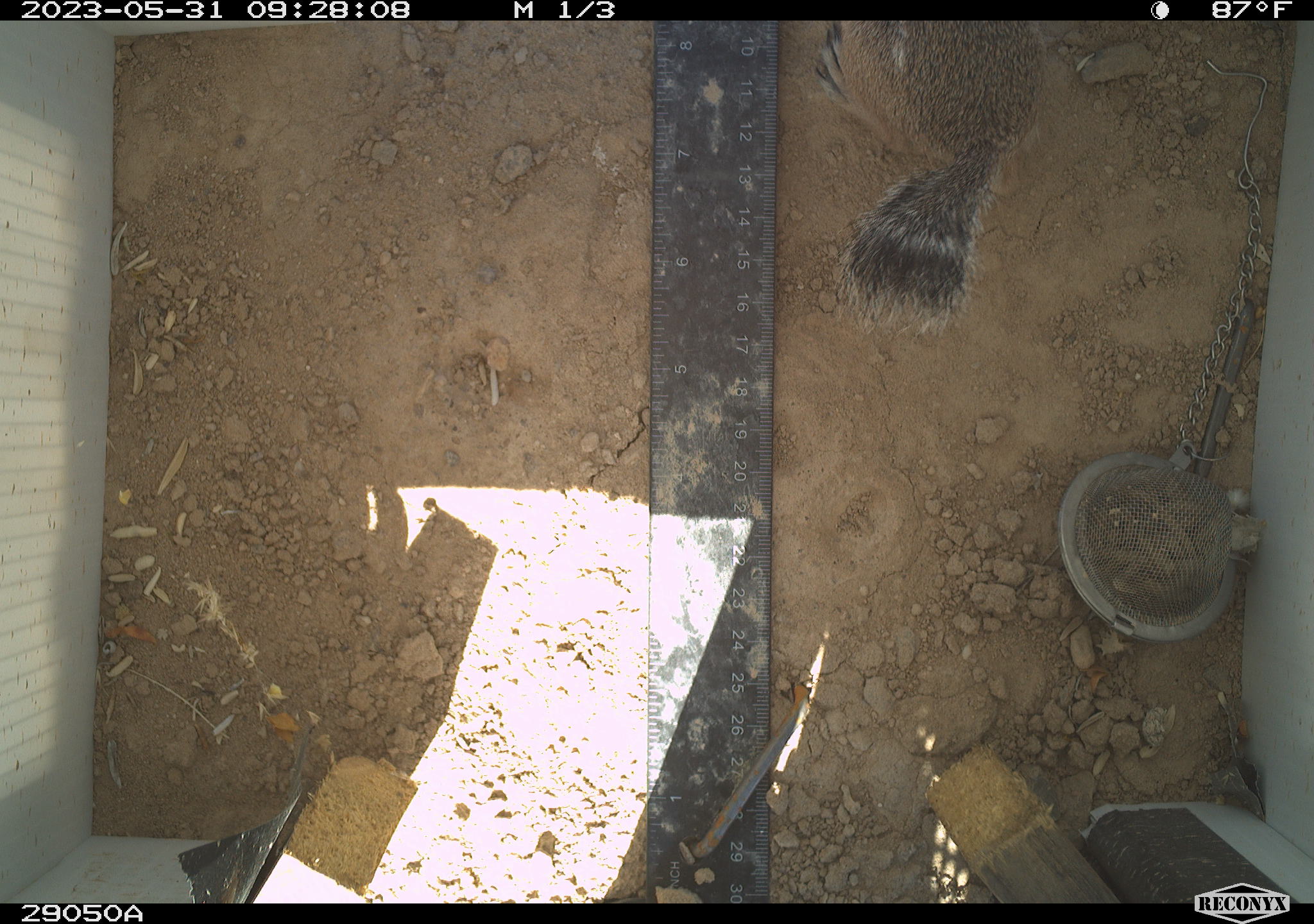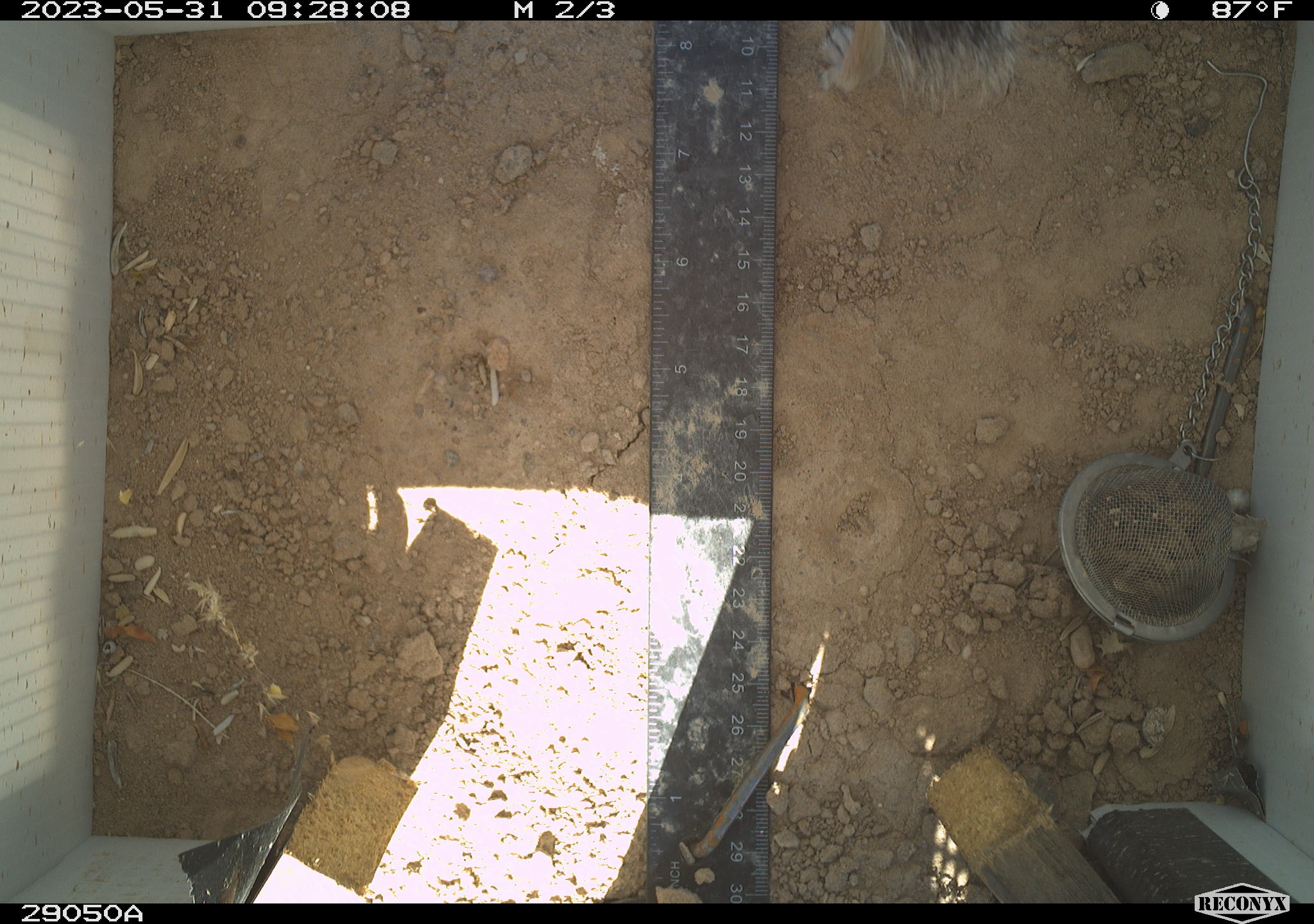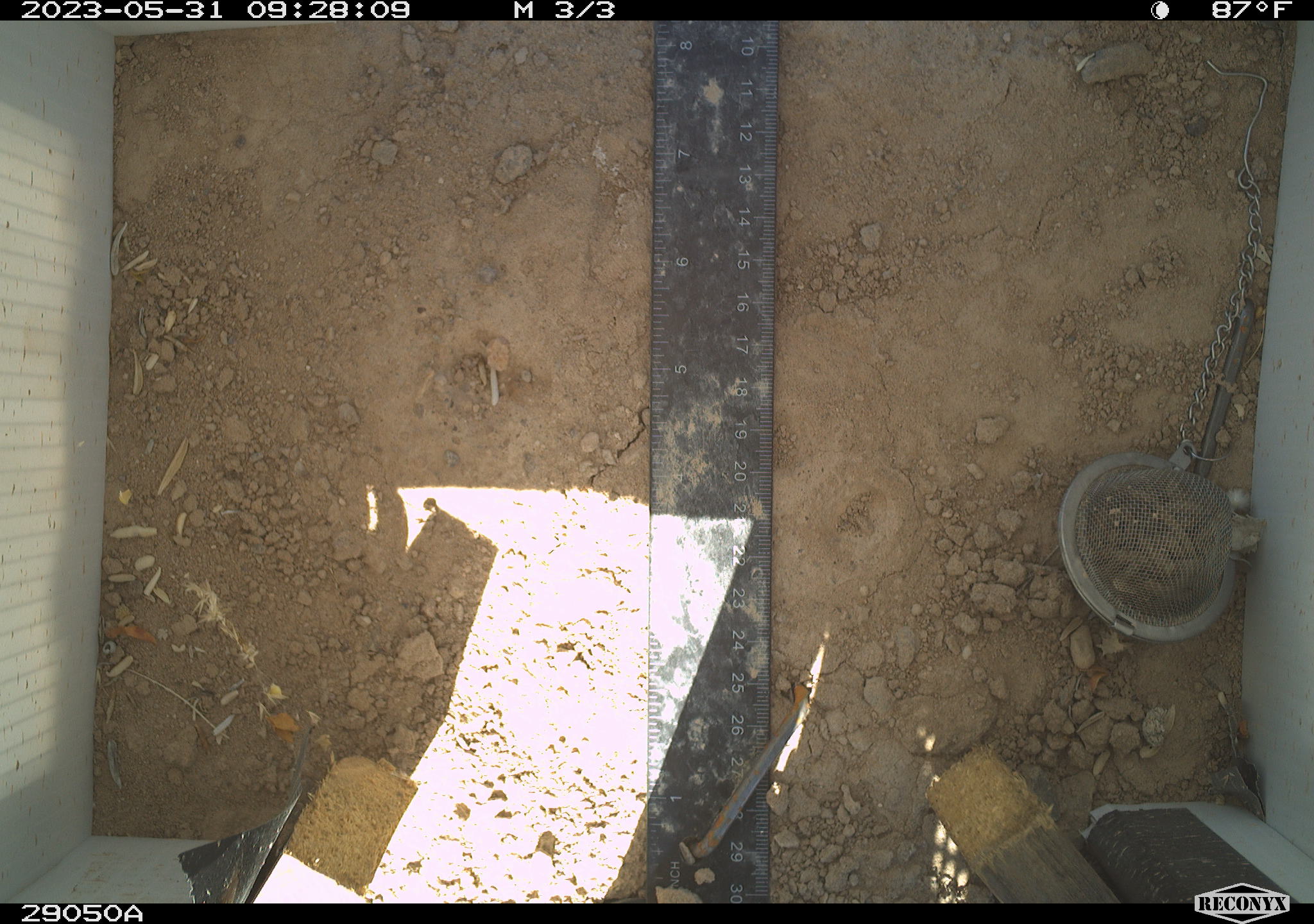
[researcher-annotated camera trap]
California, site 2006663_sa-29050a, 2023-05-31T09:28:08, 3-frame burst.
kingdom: Animalia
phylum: Chordata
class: Mammalia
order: Rodentia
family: Sciuridae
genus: Ammospermophilus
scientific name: Ammospermophilus leucurus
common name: white-tailed antelope squirrel